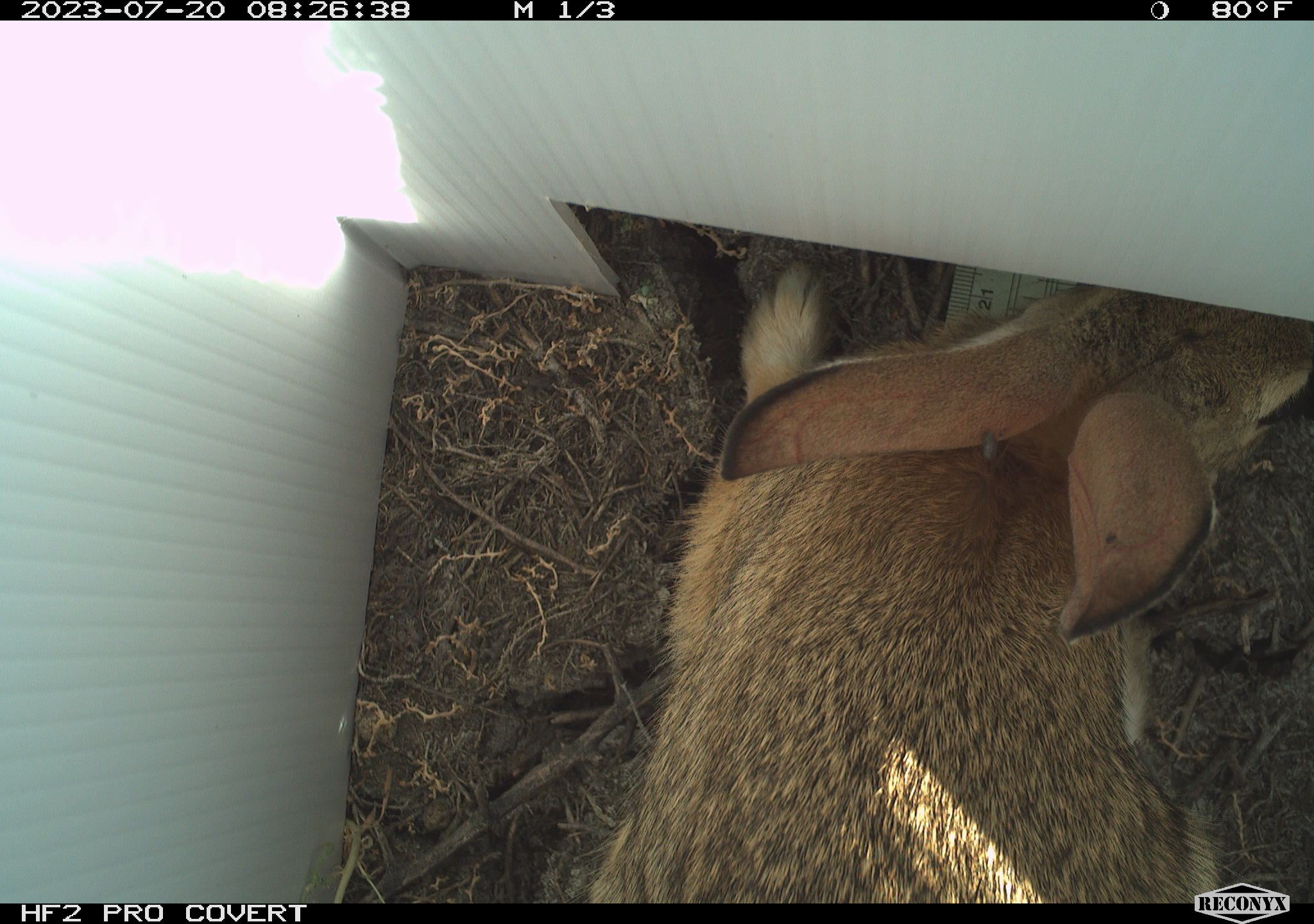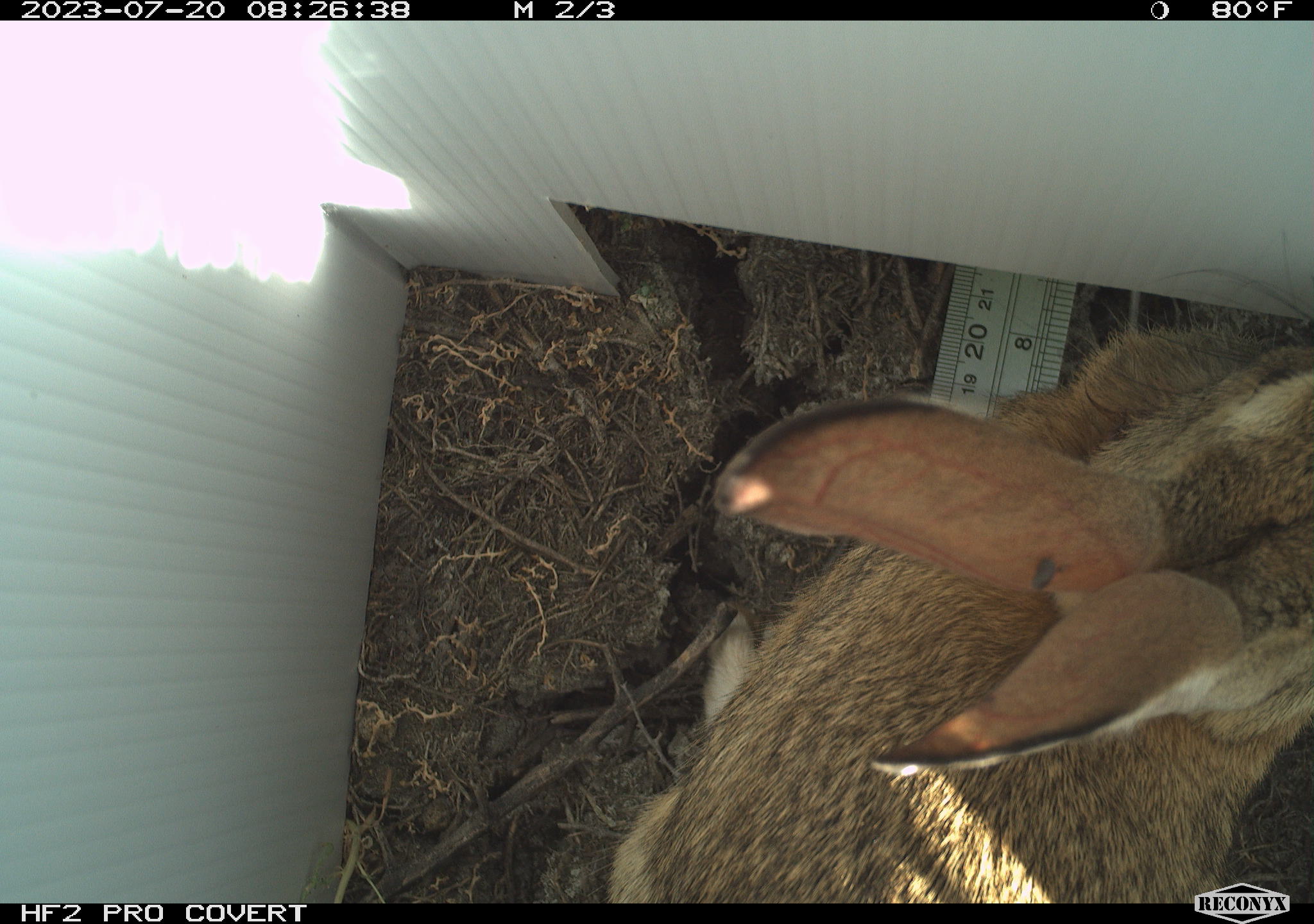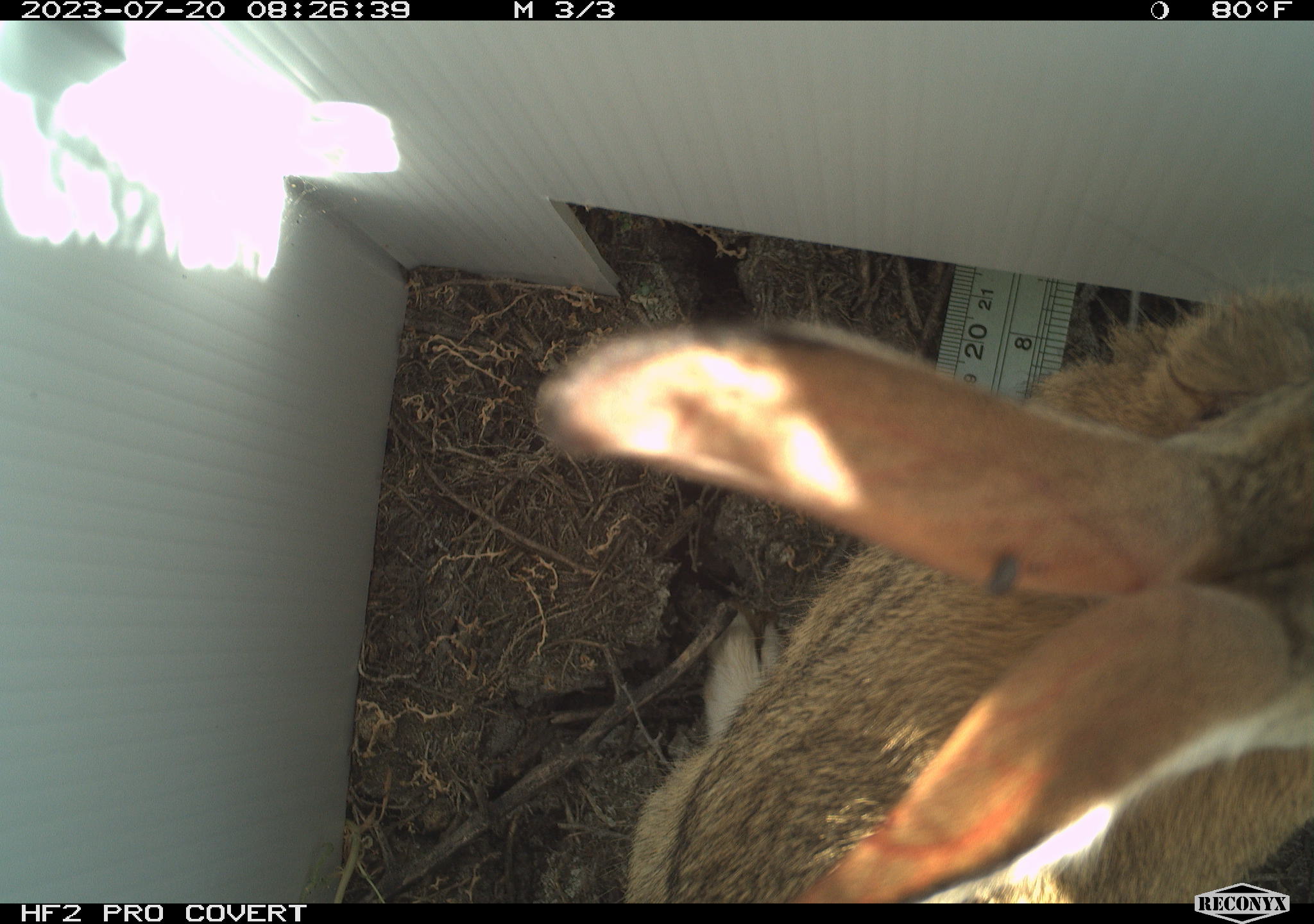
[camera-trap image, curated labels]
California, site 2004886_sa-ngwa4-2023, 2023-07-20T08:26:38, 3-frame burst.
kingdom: Animalia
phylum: Chordata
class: Mammalia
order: Lagomorpha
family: Leporidae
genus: Sylvilagus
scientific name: Sylvilagus audubonii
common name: desert cottontail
Desert cottontail (Sylvilagus audubonii).